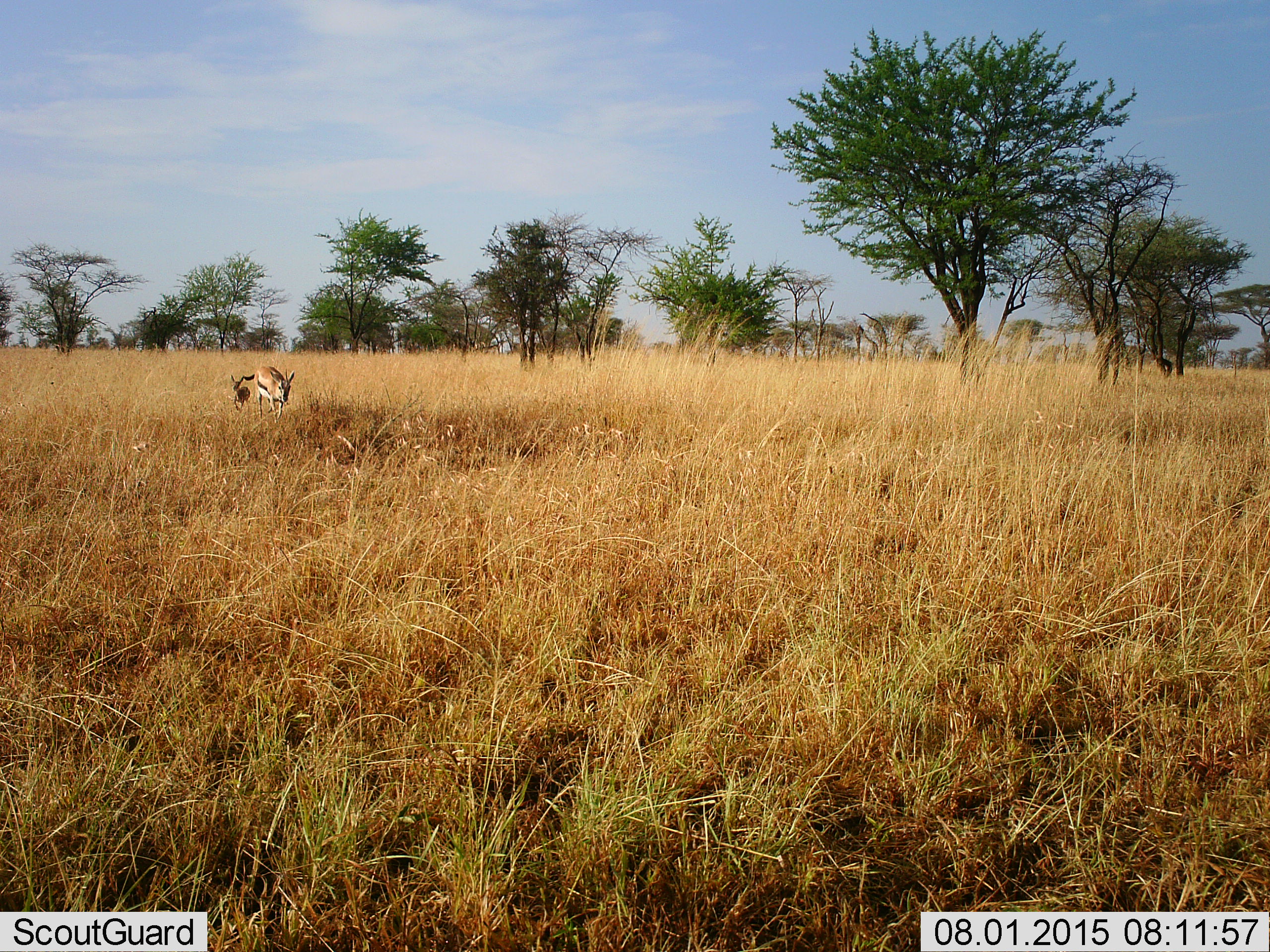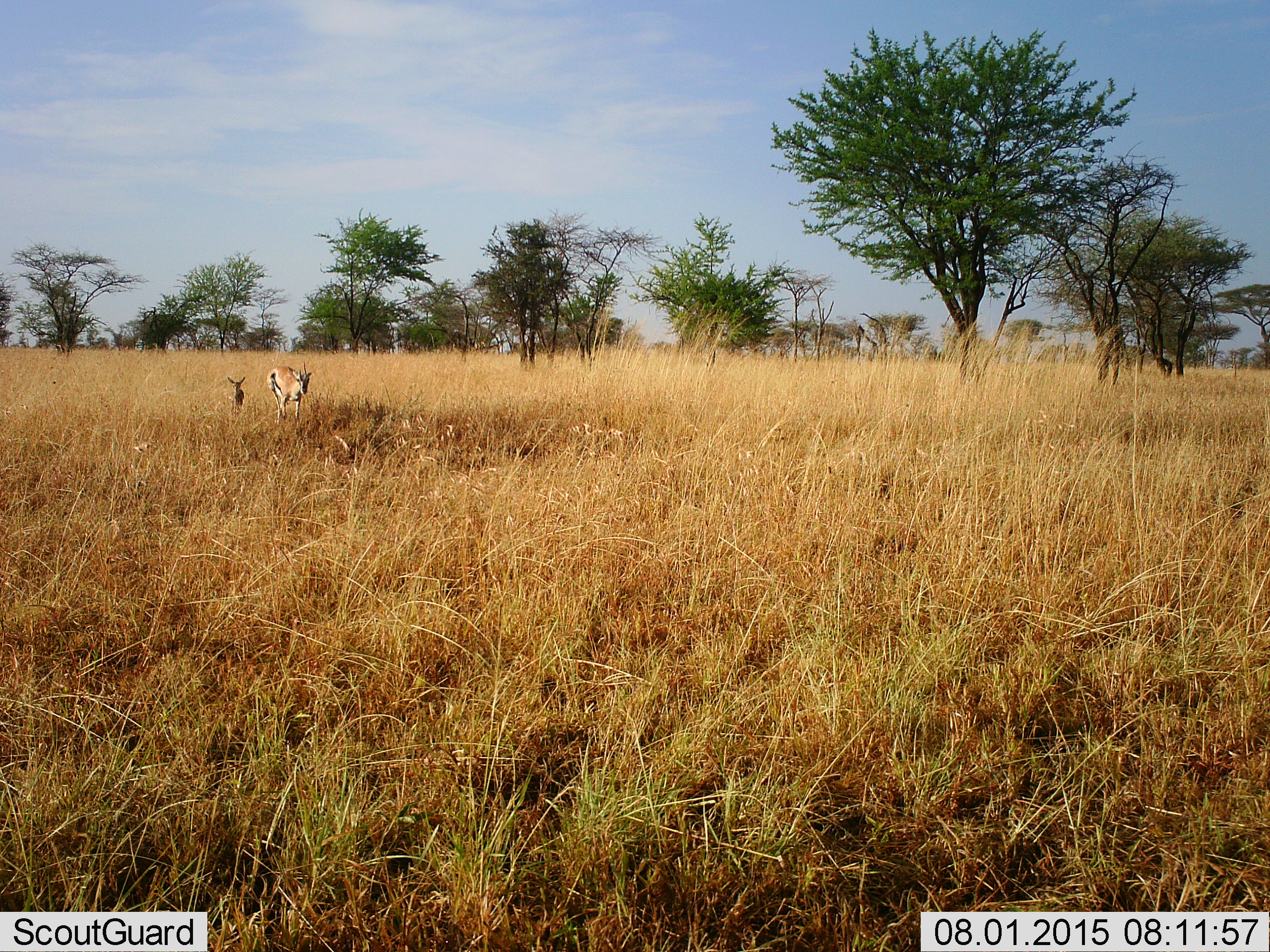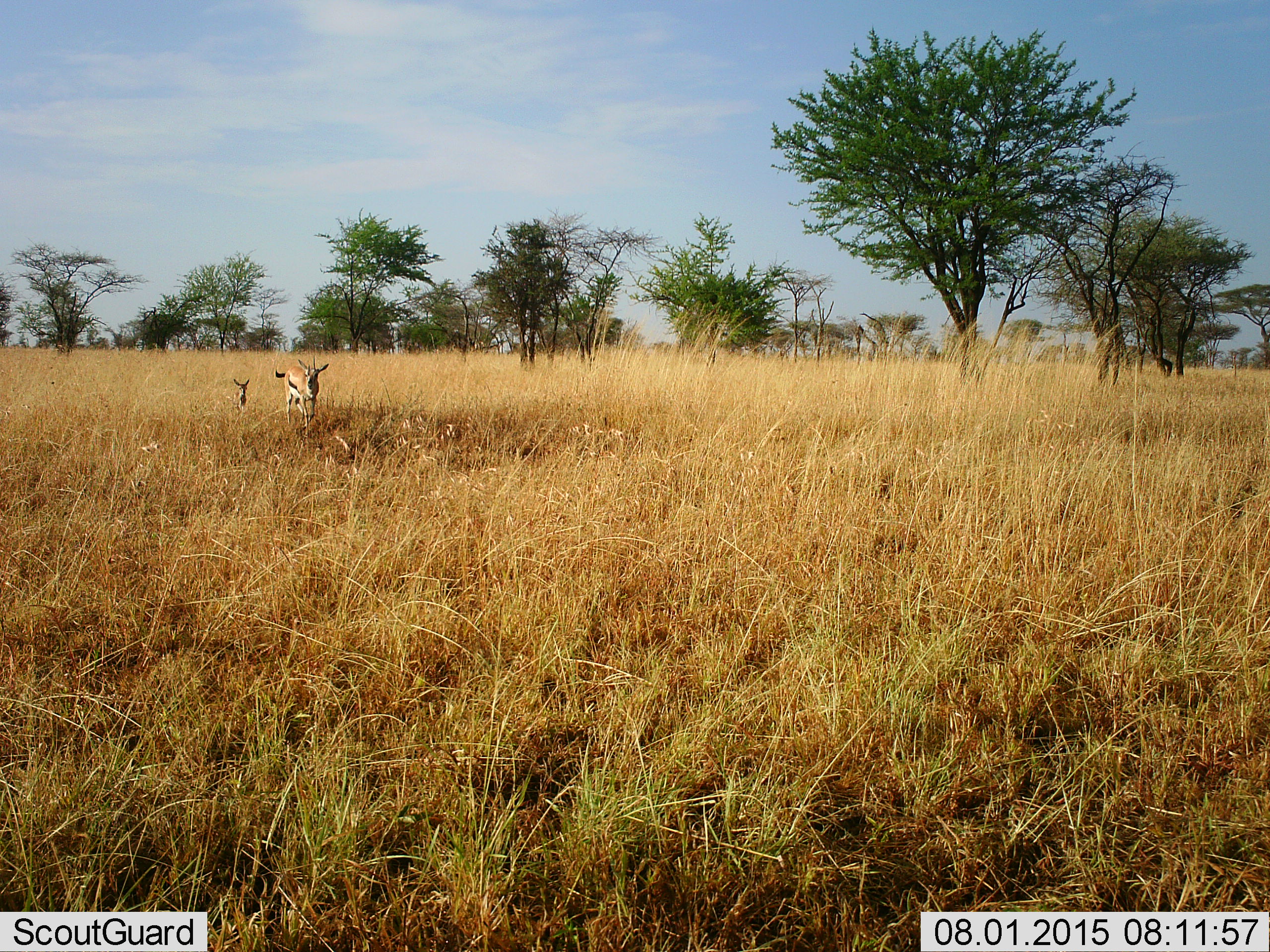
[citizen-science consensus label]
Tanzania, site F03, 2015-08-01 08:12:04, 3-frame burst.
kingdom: Animalia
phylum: Chordata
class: Mammalia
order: Artiodactyla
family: Bovidae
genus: Eudorcas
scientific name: Eudorcas thomsonii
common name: thomson's gazelle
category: gazellethomsons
Gazellethomsons (thomson's gazelle) (Eudorcas thomsonii), count 2. Behavior (volunteer vote fractions): standing 21%, resting 0%, moving 84%, interacting 0%. Young present (vote fraction): 95%. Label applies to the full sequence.